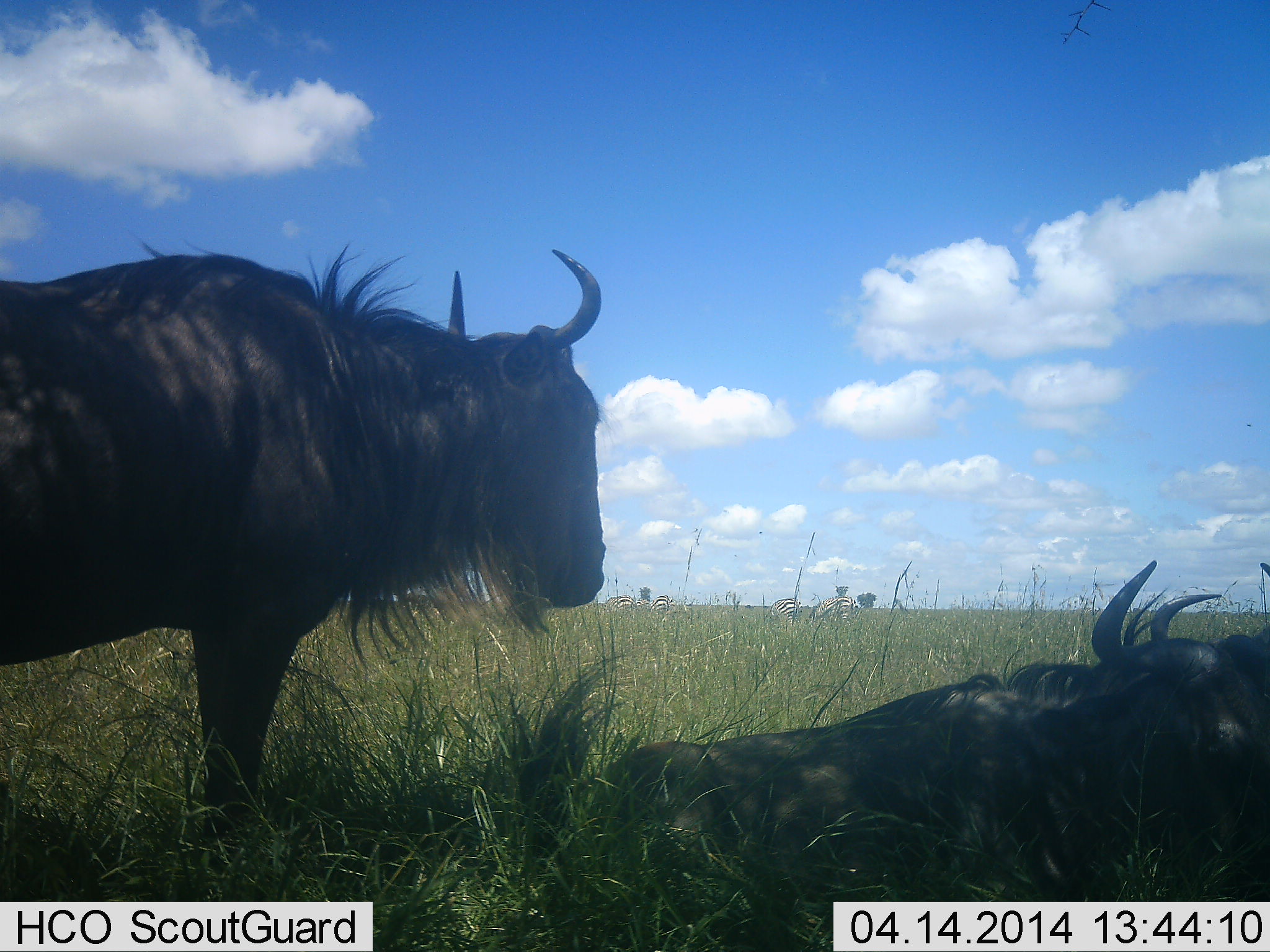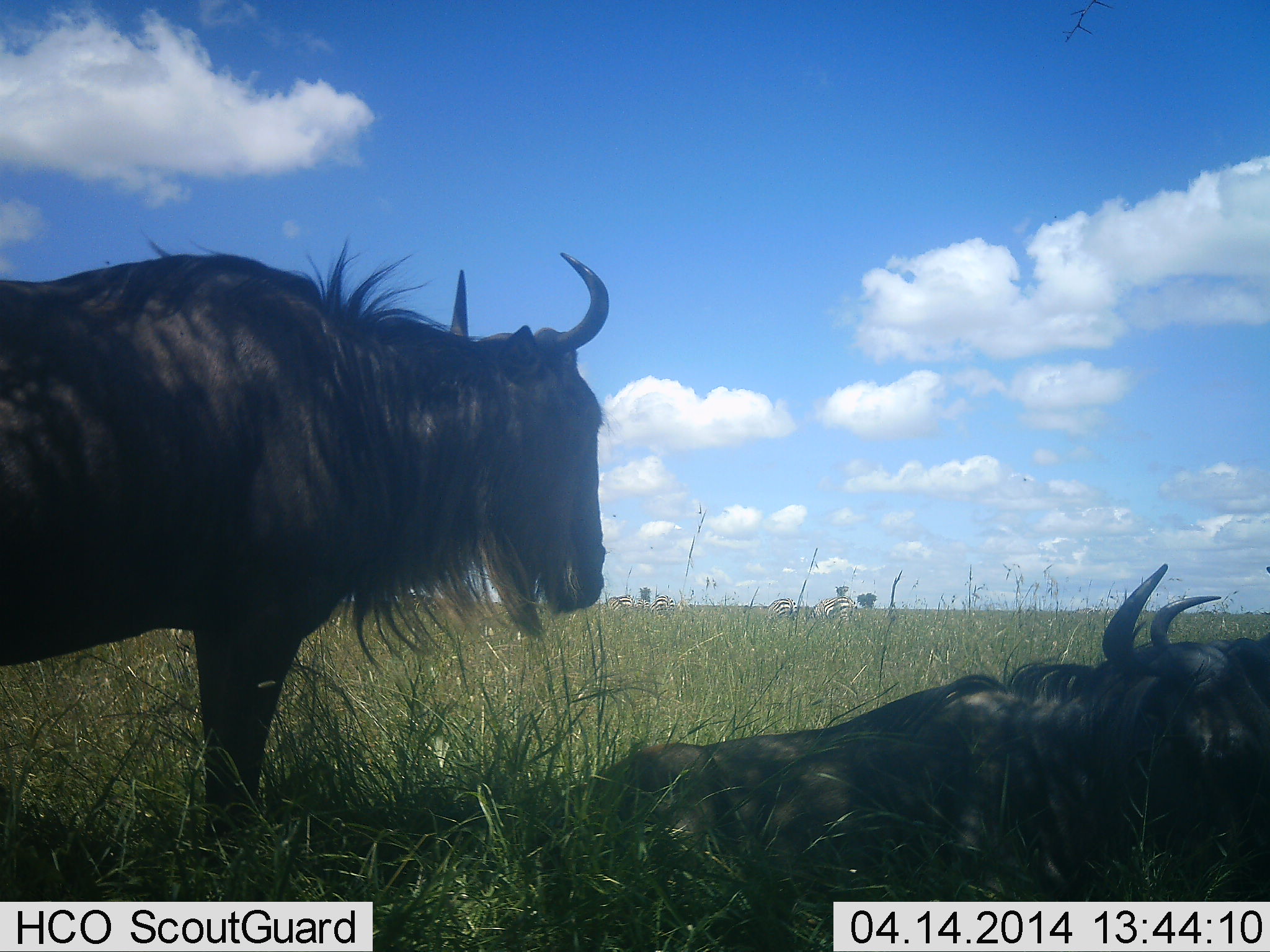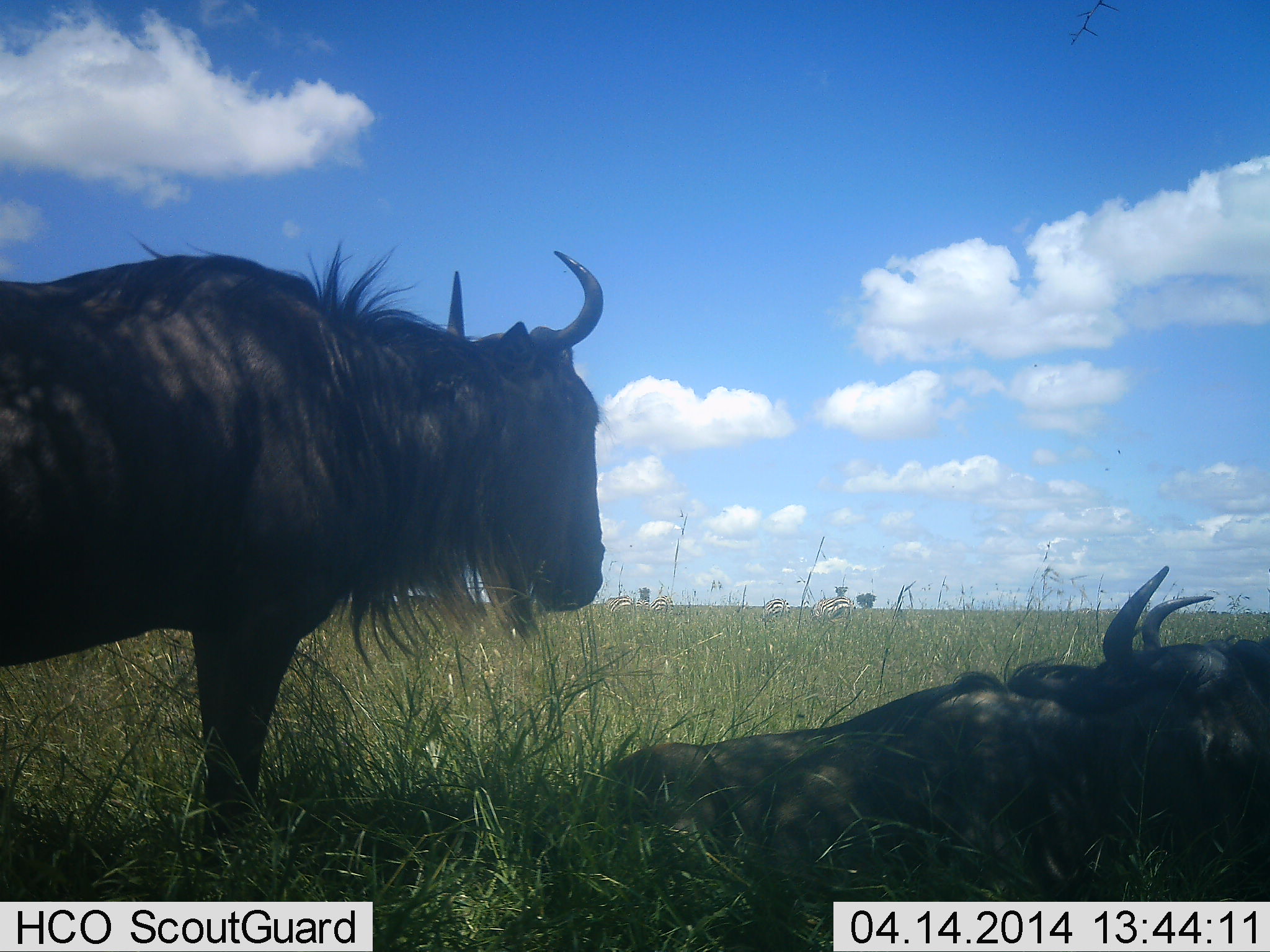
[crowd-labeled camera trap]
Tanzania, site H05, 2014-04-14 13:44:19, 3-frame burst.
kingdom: Animalia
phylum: Chordata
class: Mammalia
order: Artiodactyla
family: Bovidae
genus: Connochaetes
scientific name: Connochaetes taurinus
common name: blue wildebeest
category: wildebeest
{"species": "wildebeest (blue wildebeest) (Connochaetes taurinus)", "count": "2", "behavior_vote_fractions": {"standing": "72%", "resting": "100%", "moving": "0%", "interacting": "0%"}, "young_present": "0%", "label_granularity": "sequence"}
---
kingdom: Animalia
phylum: Chordata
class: Mammalia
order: Perissodactyla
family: Equidae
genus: Equus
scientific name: Equus quagga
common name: plains zebra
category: zebra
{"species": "zebra (plains zebra) (Equus quagga)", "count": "4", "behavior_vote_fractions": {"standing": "50%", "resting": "0%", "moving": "20%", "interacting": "0%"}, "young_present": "0%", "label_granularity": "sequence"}